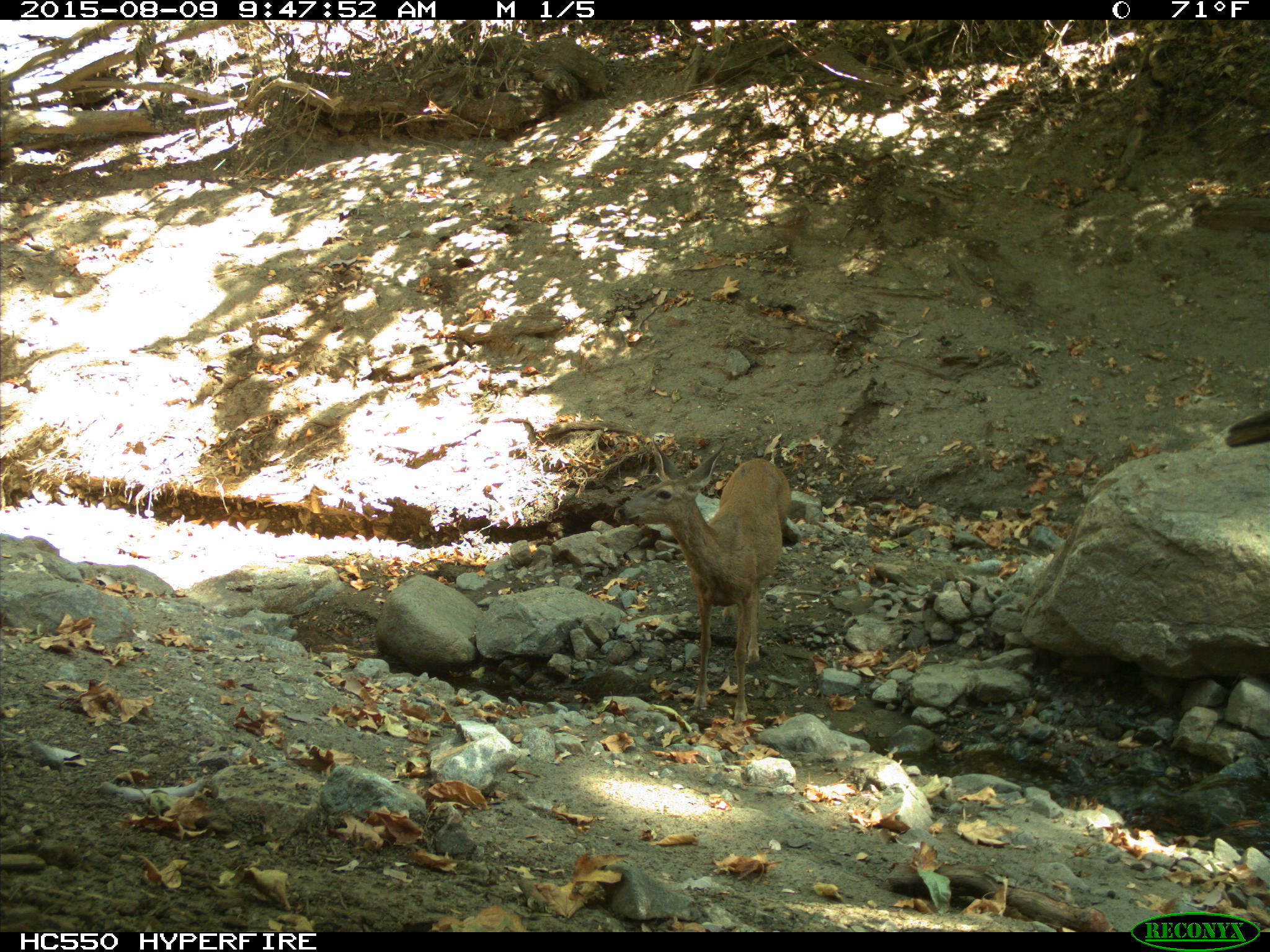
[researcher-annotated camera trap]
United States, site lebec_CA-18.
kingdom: Animalia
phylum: Chordata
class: Mammalia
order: Artiodactyla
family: Cervidae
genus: Odocoileus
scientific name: Odocoileus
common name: deer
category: unidentified deer